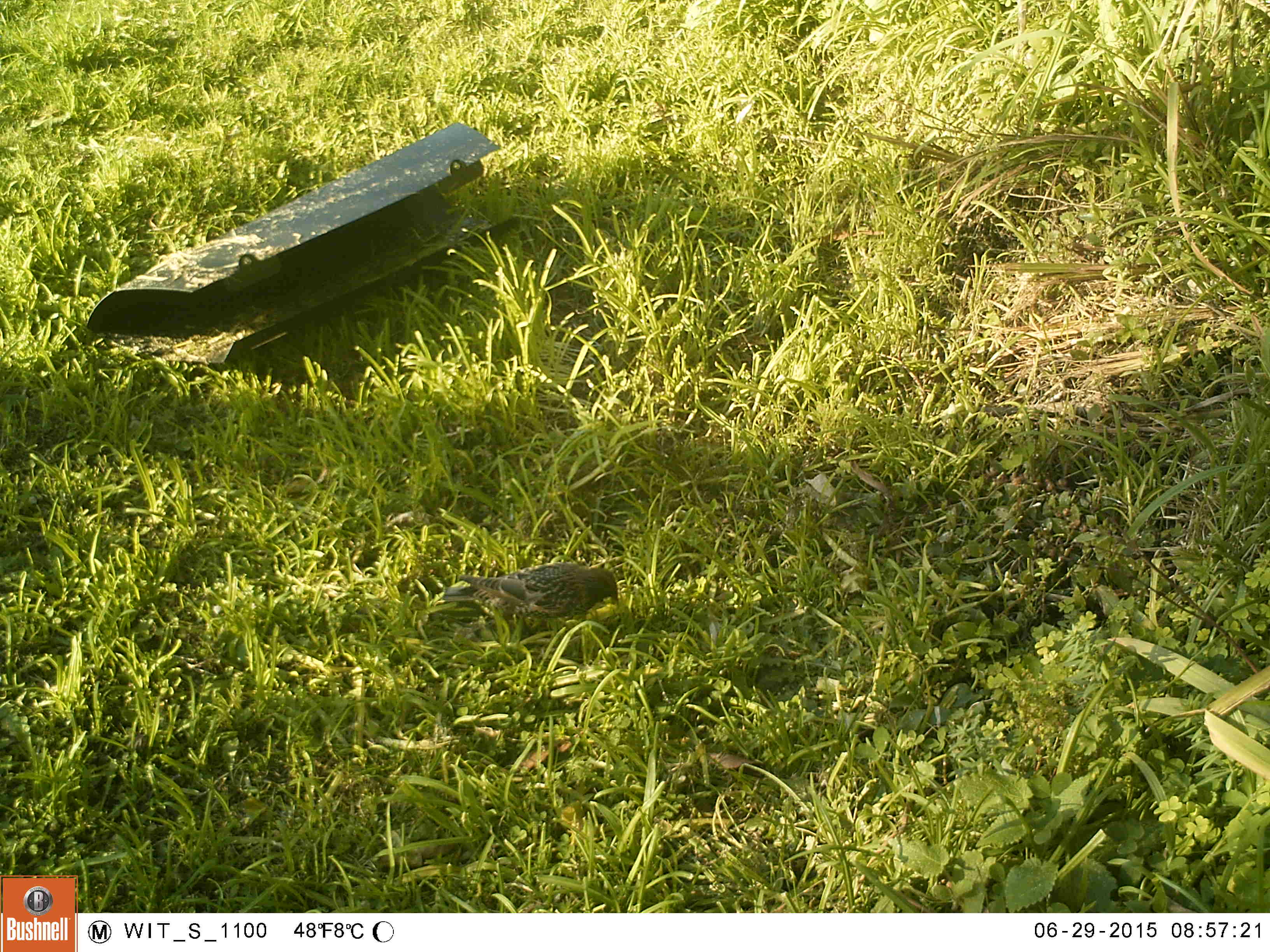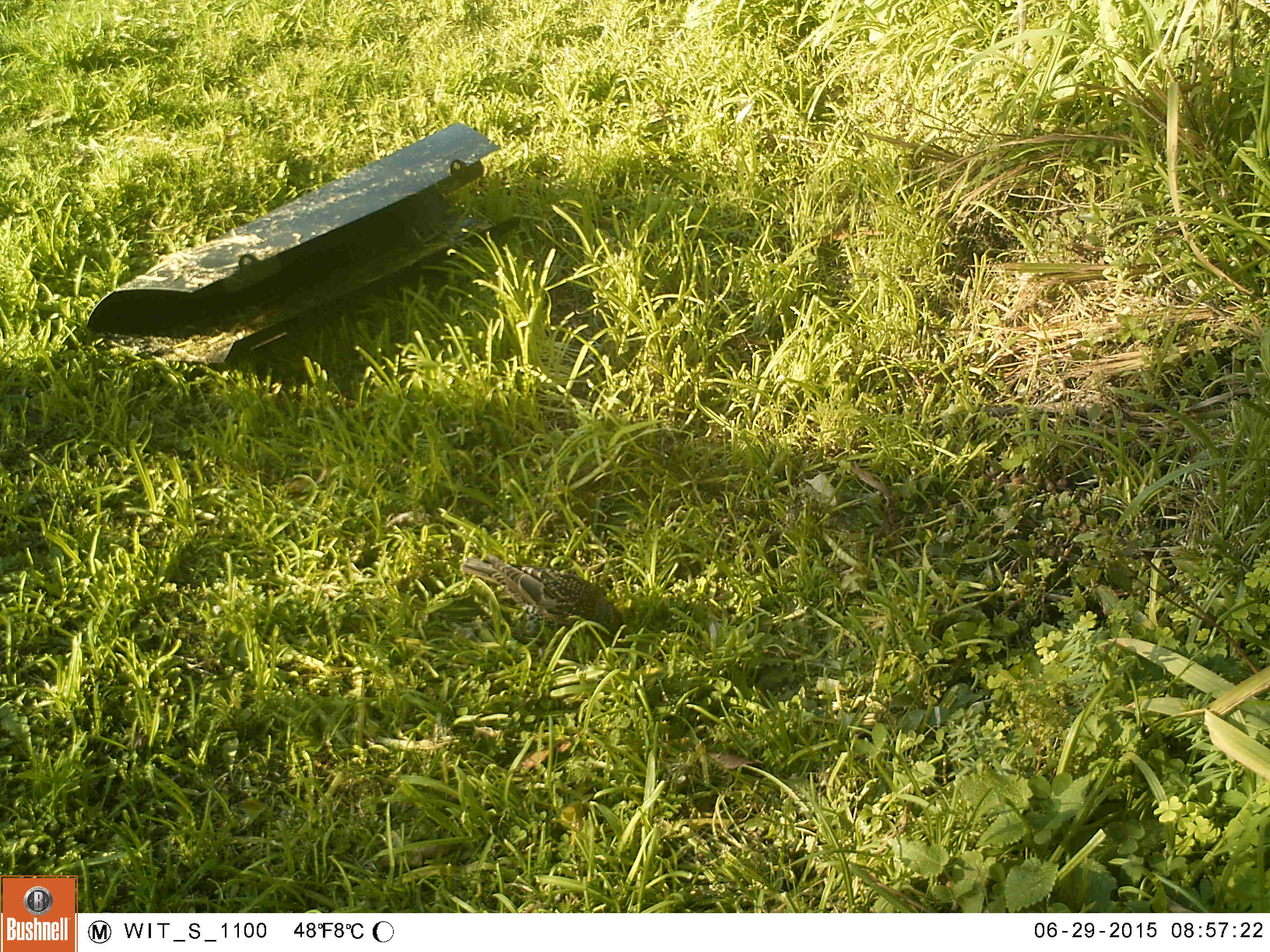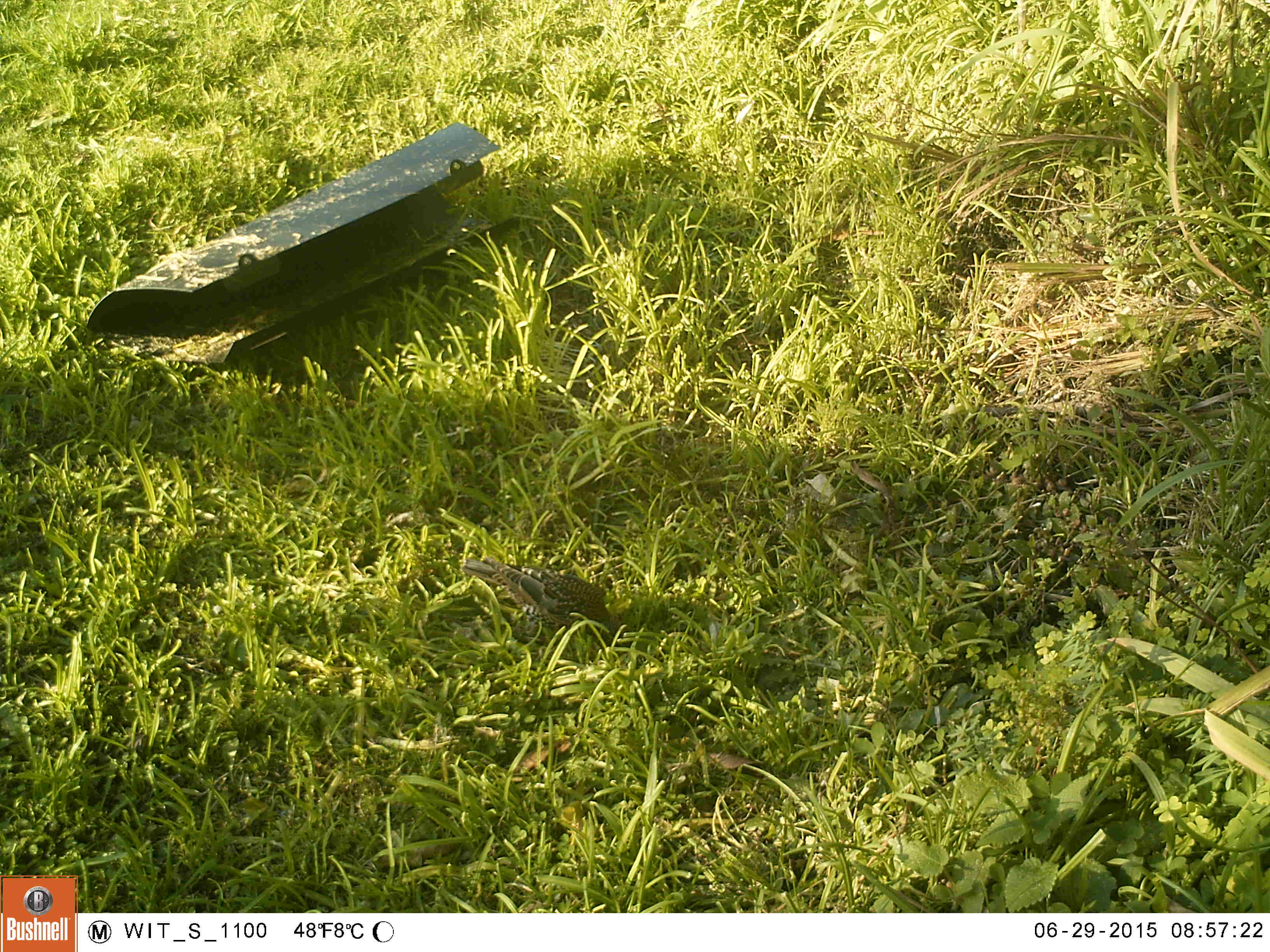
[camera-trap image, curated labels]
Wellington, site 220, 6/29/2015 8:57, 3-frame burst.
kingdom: Animalia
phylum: Chordata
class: Aves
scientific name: Aves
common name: bird